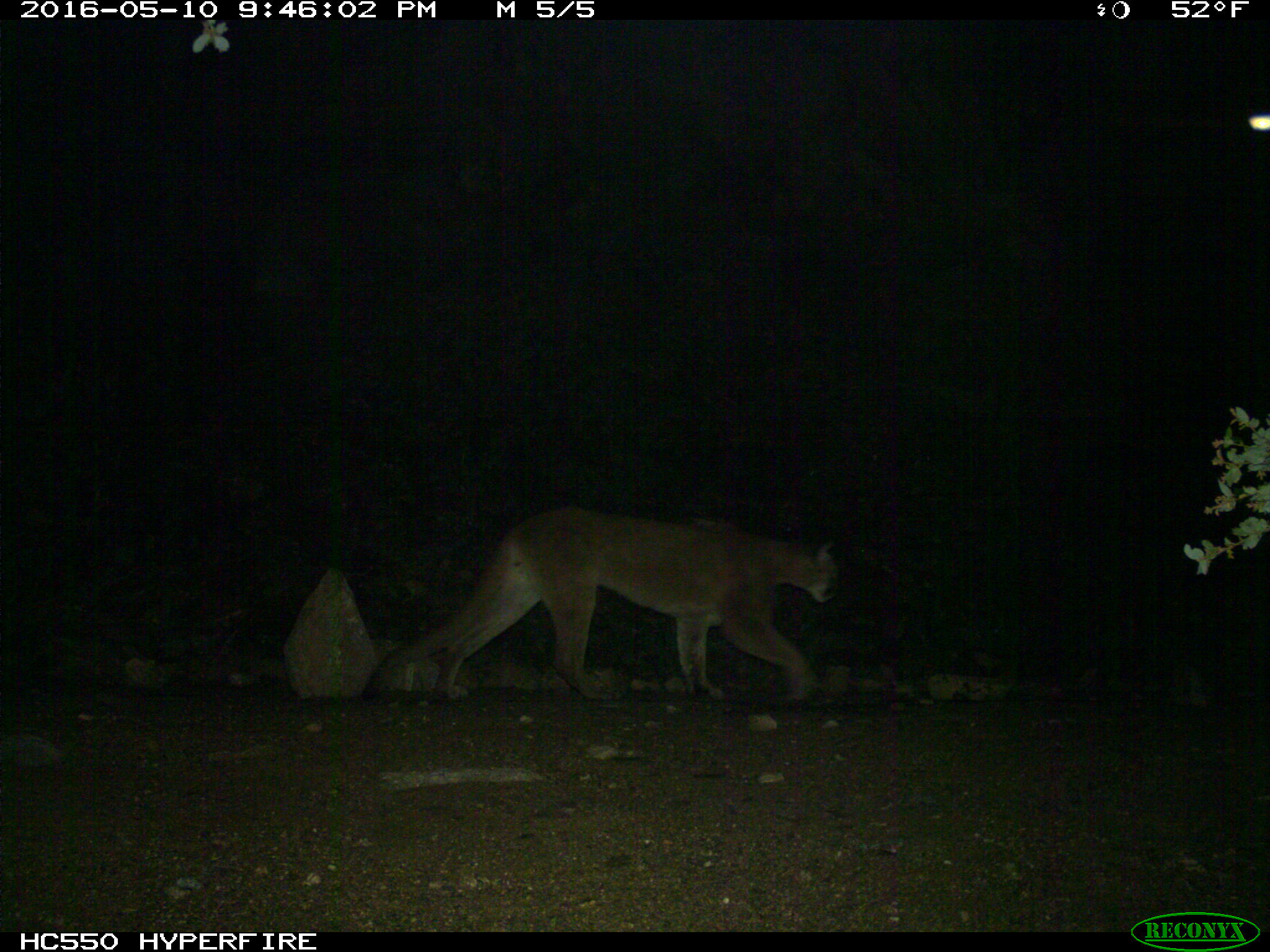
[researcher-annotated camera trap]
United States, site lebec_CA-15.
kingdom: Animalia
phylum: Chordata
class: Mammalia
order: Carnivora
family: Felidae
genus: Puma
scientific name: Puma concolor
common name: mountain lion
Puma concolor (mountain lion).